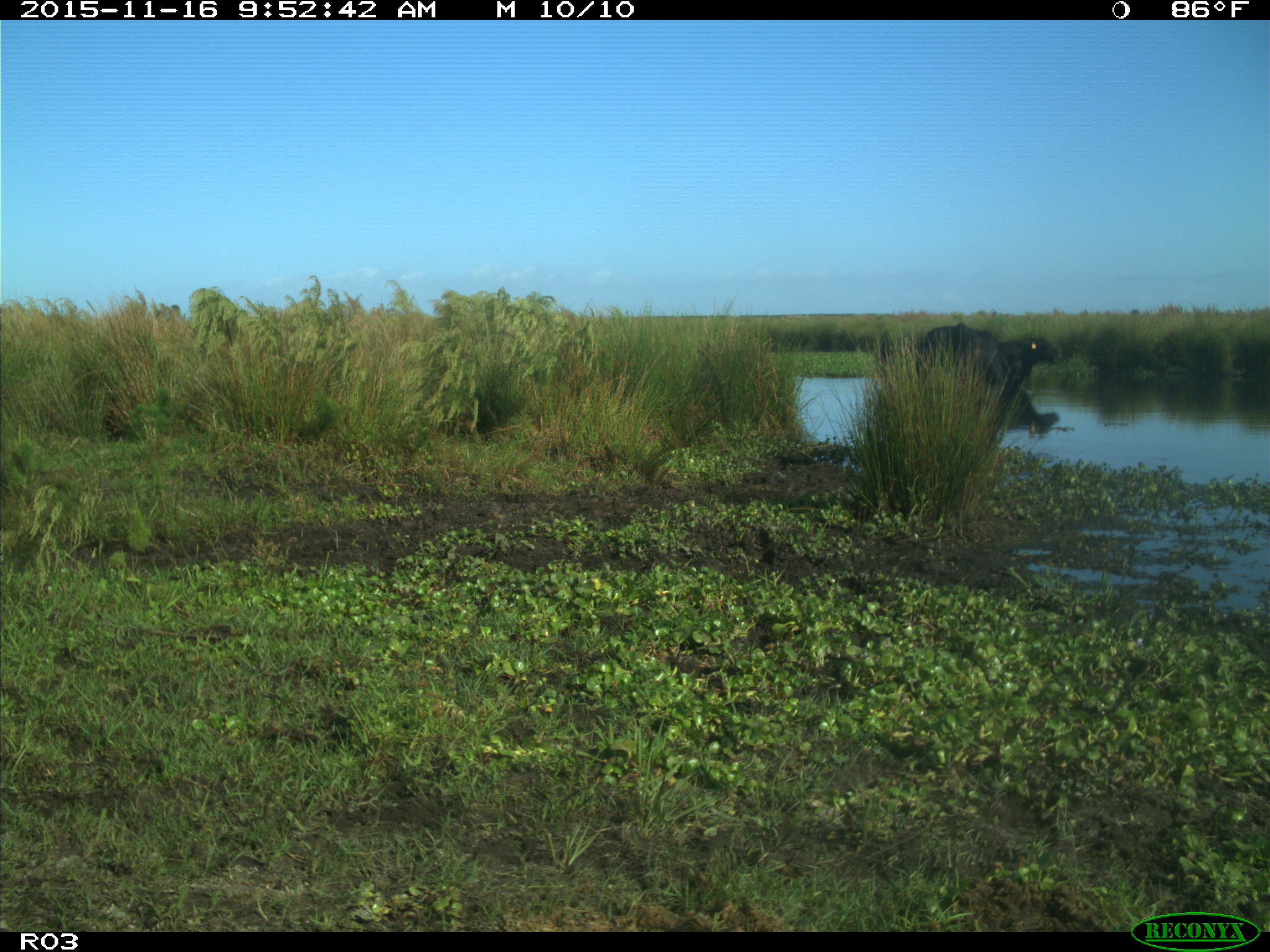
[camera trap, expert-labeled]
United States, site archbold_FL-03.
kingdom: Animalia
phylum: Chordata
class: Mammalia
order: Artiodactyla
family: Bovidae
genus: Bos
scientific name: Bos taurus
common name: domestic cow